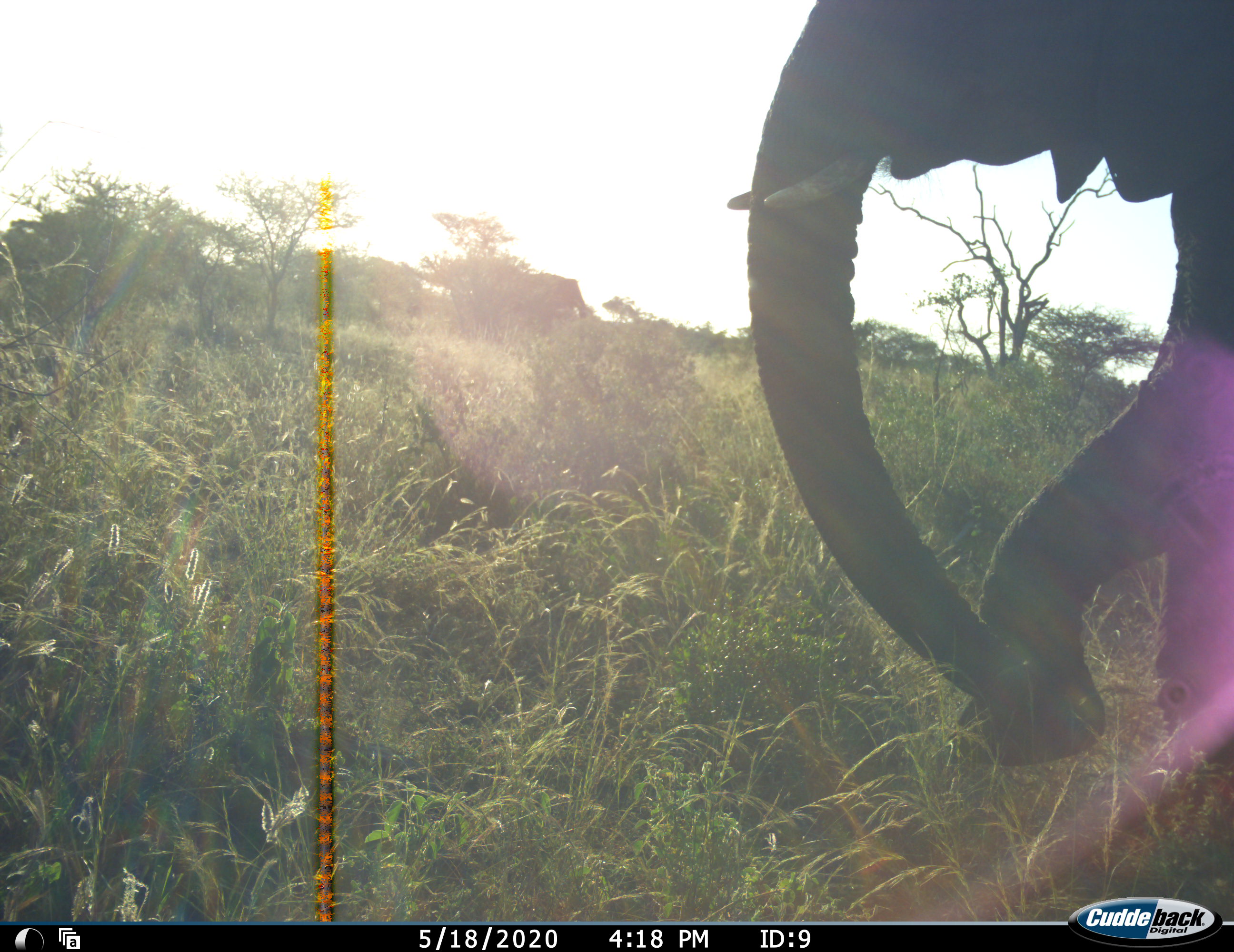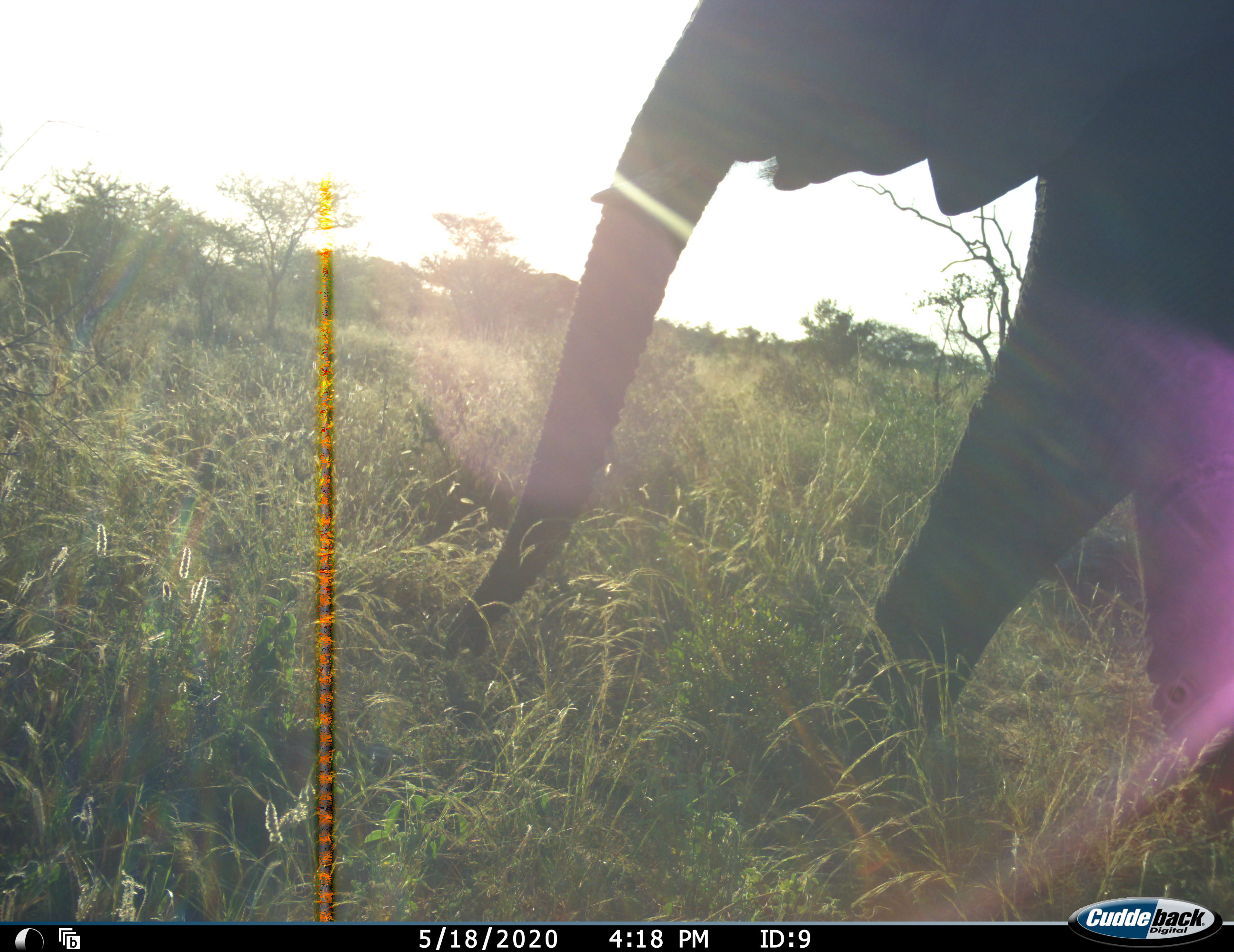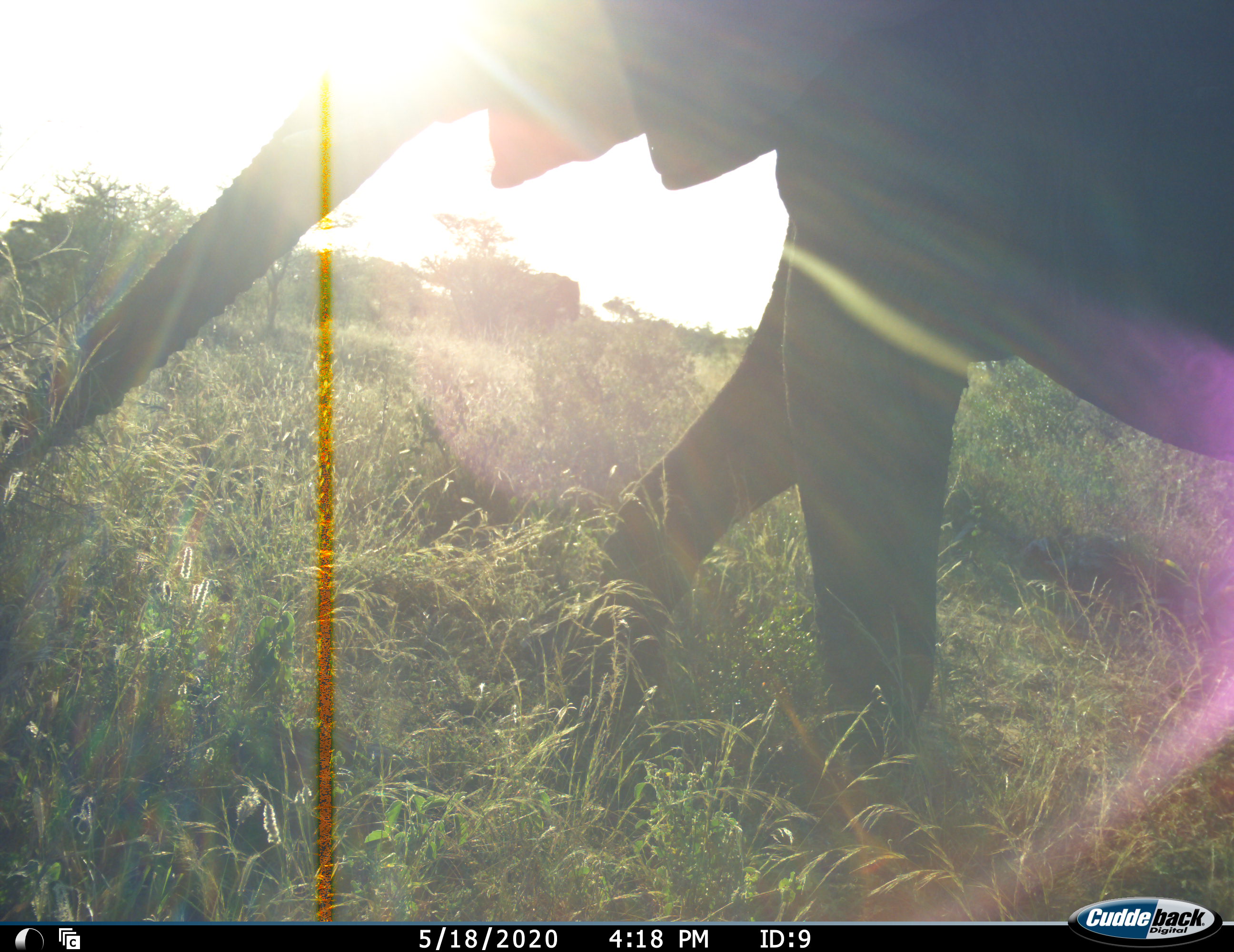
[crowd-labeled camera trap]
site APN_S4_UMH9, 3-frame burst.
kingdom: Animalia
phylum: Chordata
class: Mammalia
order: Proboscidea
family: Elephantidae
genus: Loxodonta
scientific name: Loxodonta africana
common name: african bush elephant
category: elephant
Elephant (african bush elephant) (Loxodonta africana), count 1. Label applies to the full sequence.